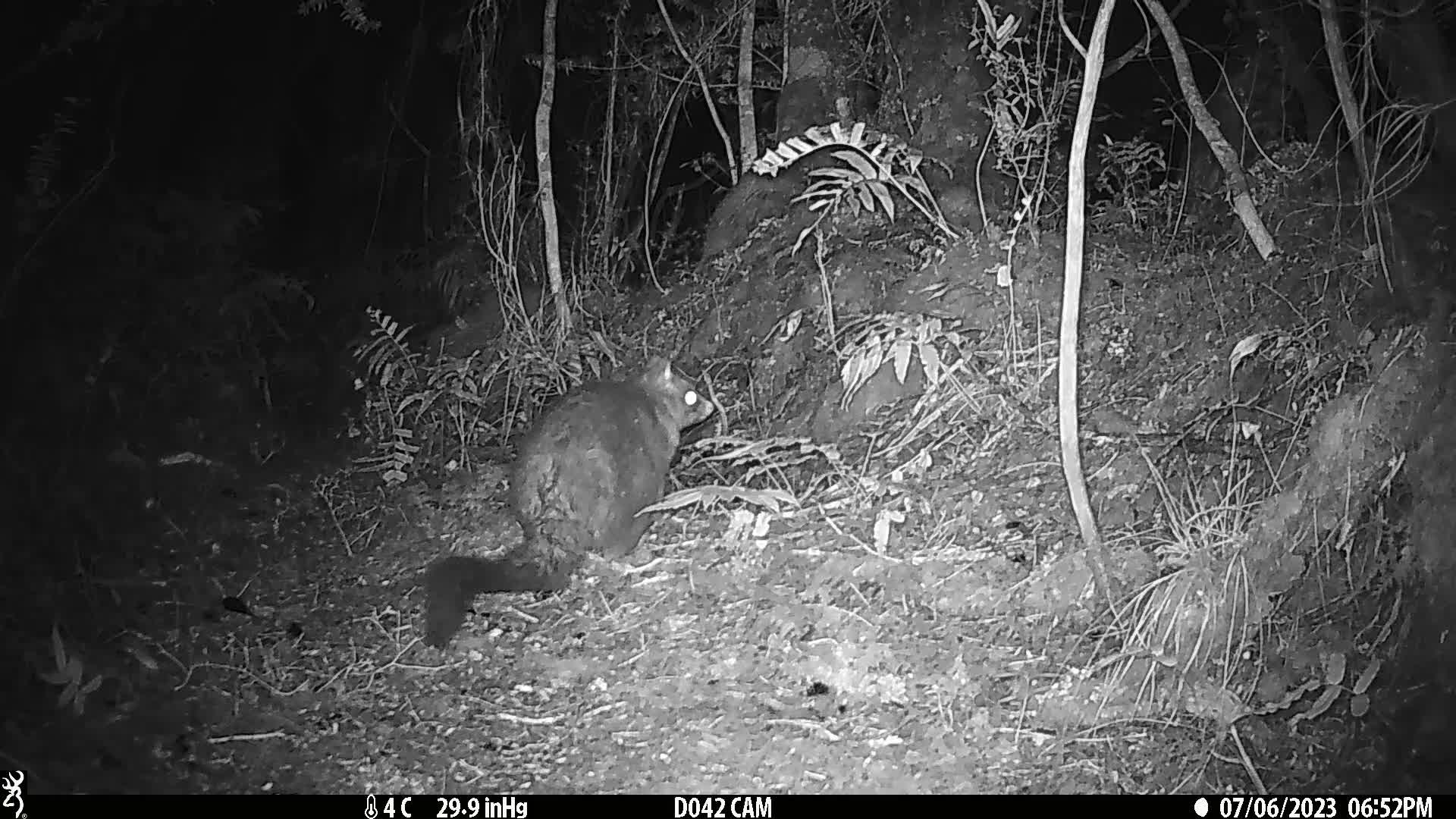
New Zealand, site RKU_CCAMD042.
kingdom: Animalia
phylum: Chordata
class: Mammalia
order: Diprotodontia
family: Phalangeridae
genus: Trichosurus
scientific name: Trichosurus vulpecula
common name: common brushtail possum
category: possum